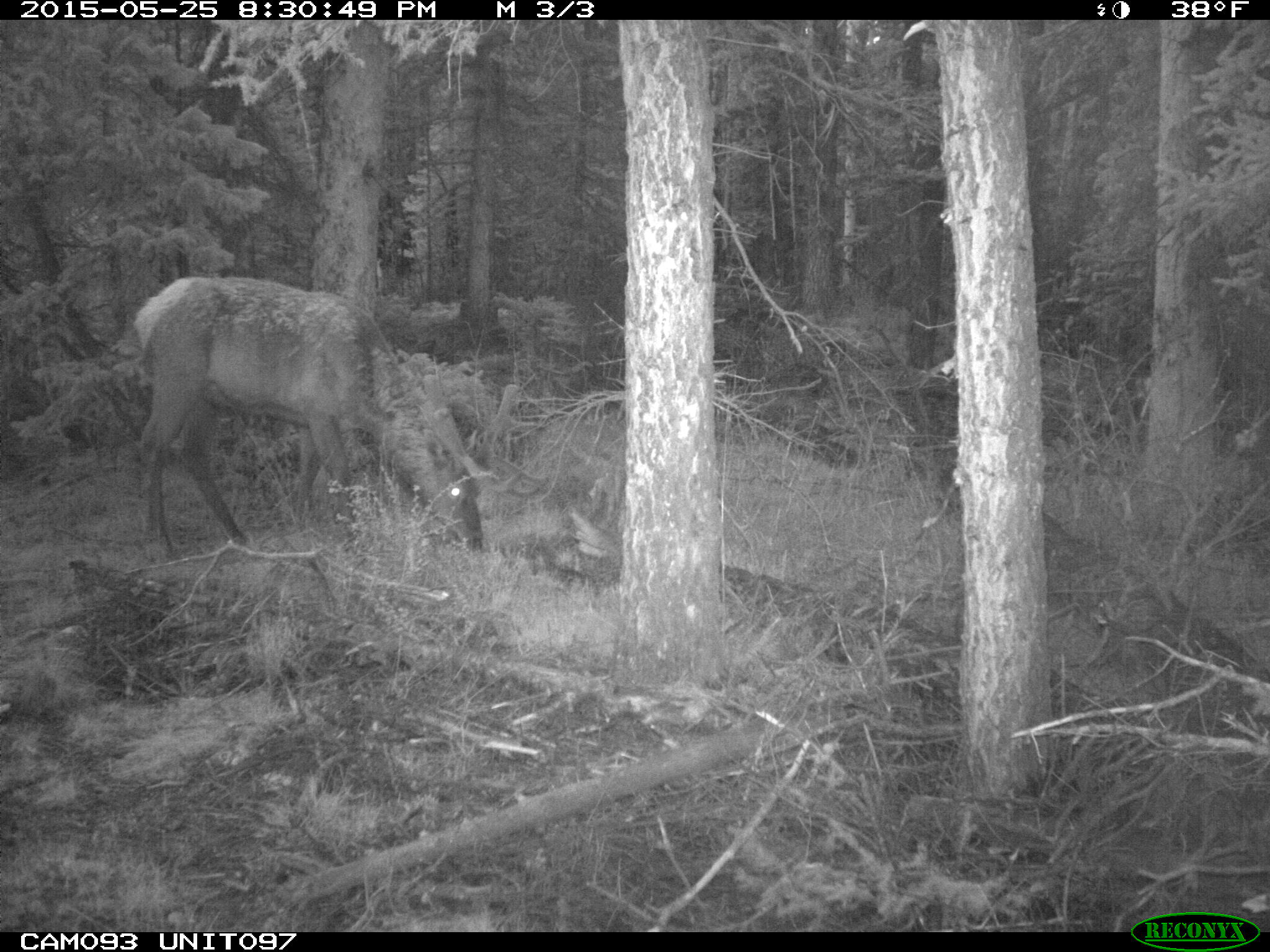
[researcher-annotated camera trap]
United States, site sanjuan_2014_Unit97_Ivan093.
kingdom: Animalia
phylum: Chordata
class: Mammalia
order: Artiodactyla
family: Cervidae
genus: Cervus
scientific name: Cervus elaphus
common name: red deer